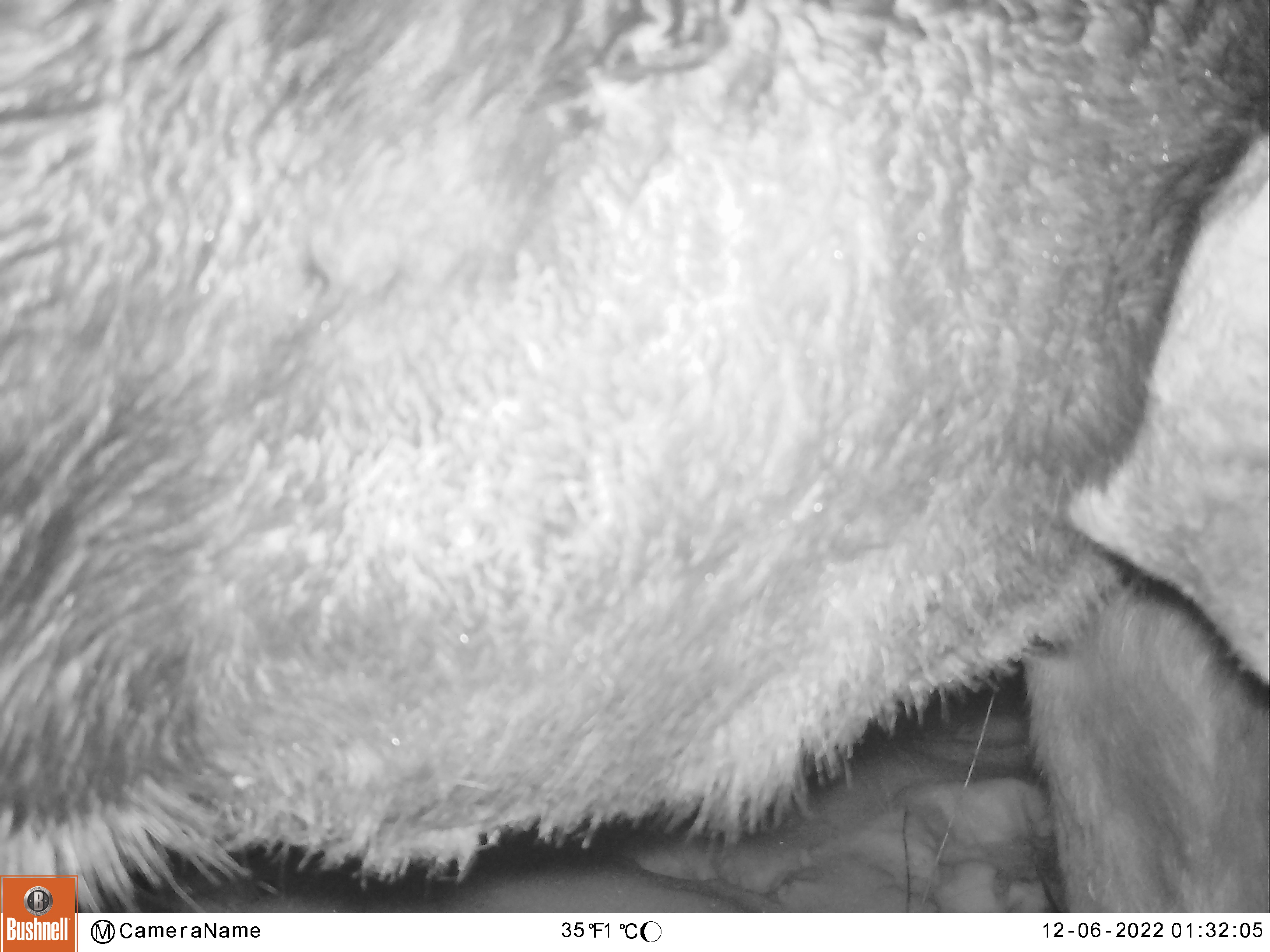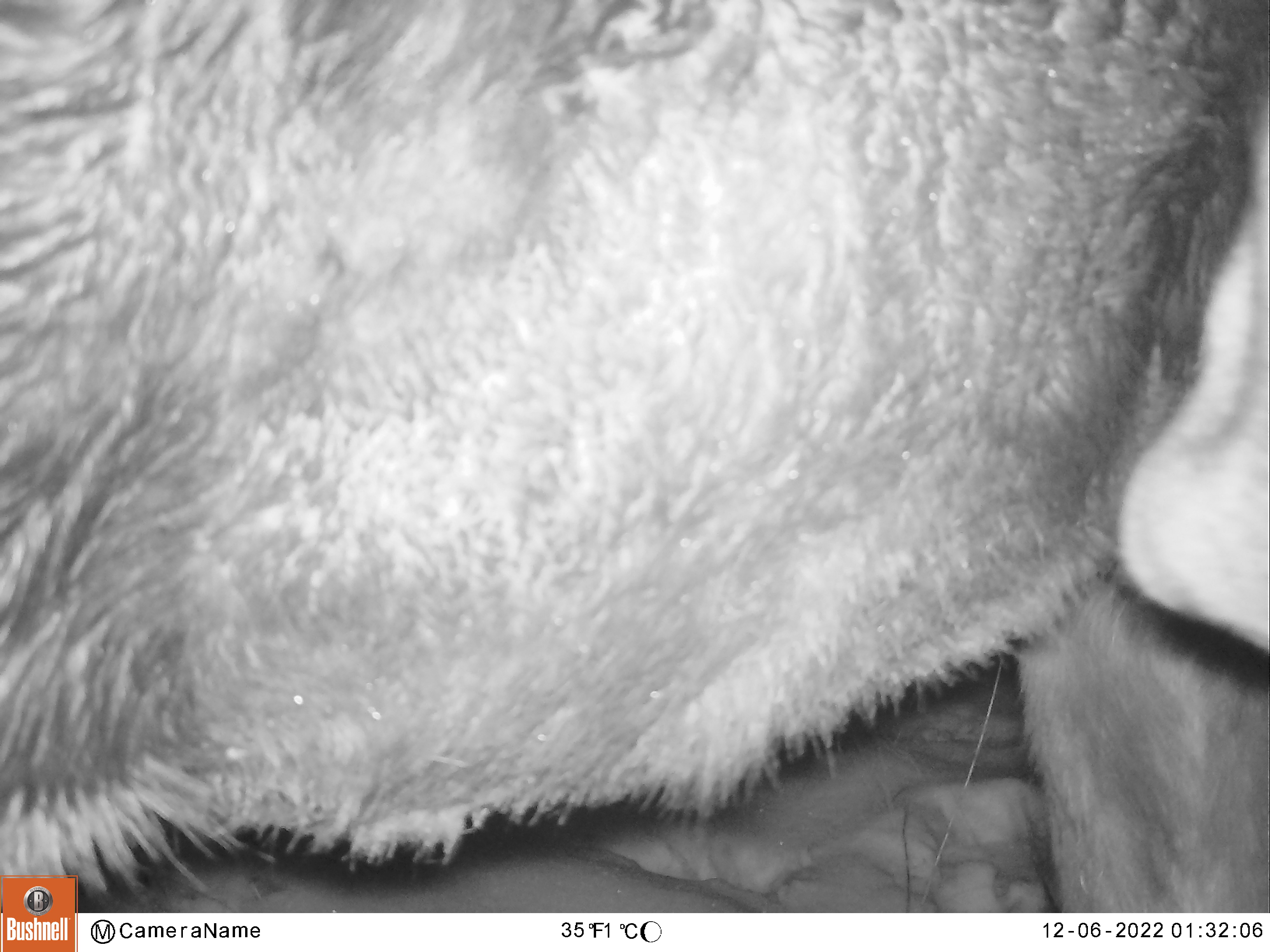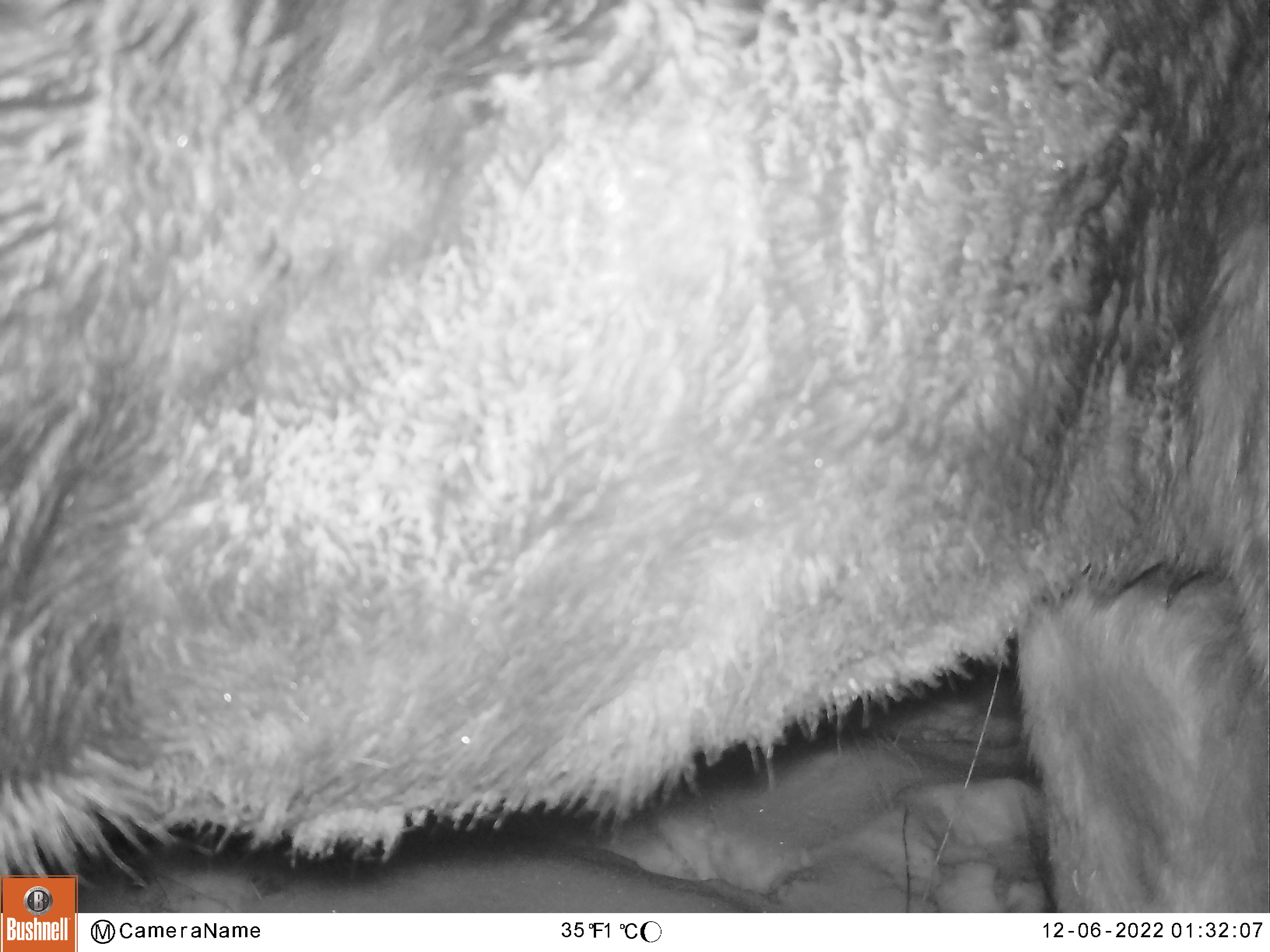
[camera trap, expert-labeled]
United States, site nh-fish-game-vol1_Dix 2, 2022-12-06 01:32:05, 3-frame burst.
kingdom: Animalia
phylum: Chordata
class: Mammalia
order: Artiodactyla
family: Cervidae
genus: Alces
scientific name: Alces alces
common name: moose